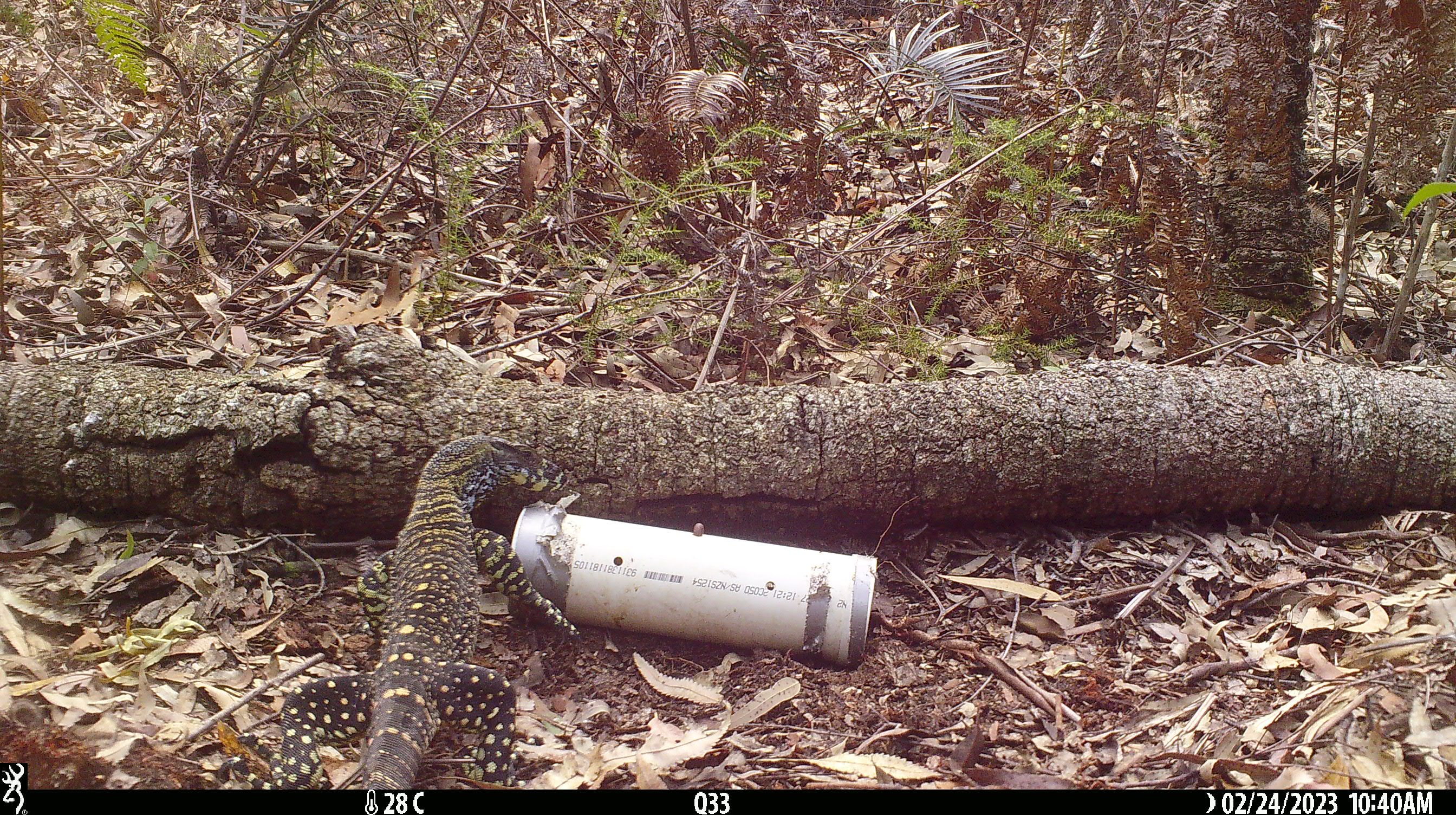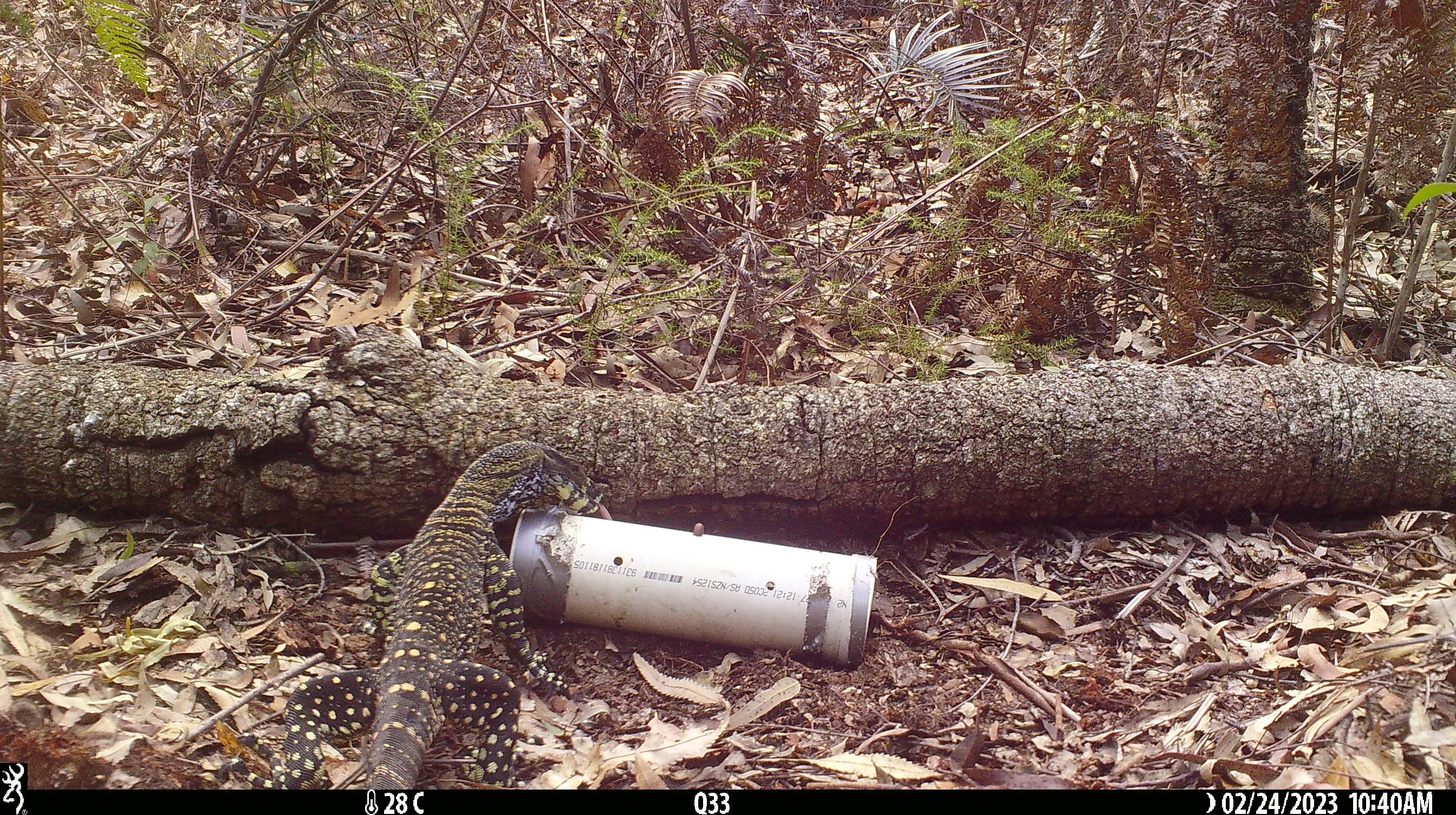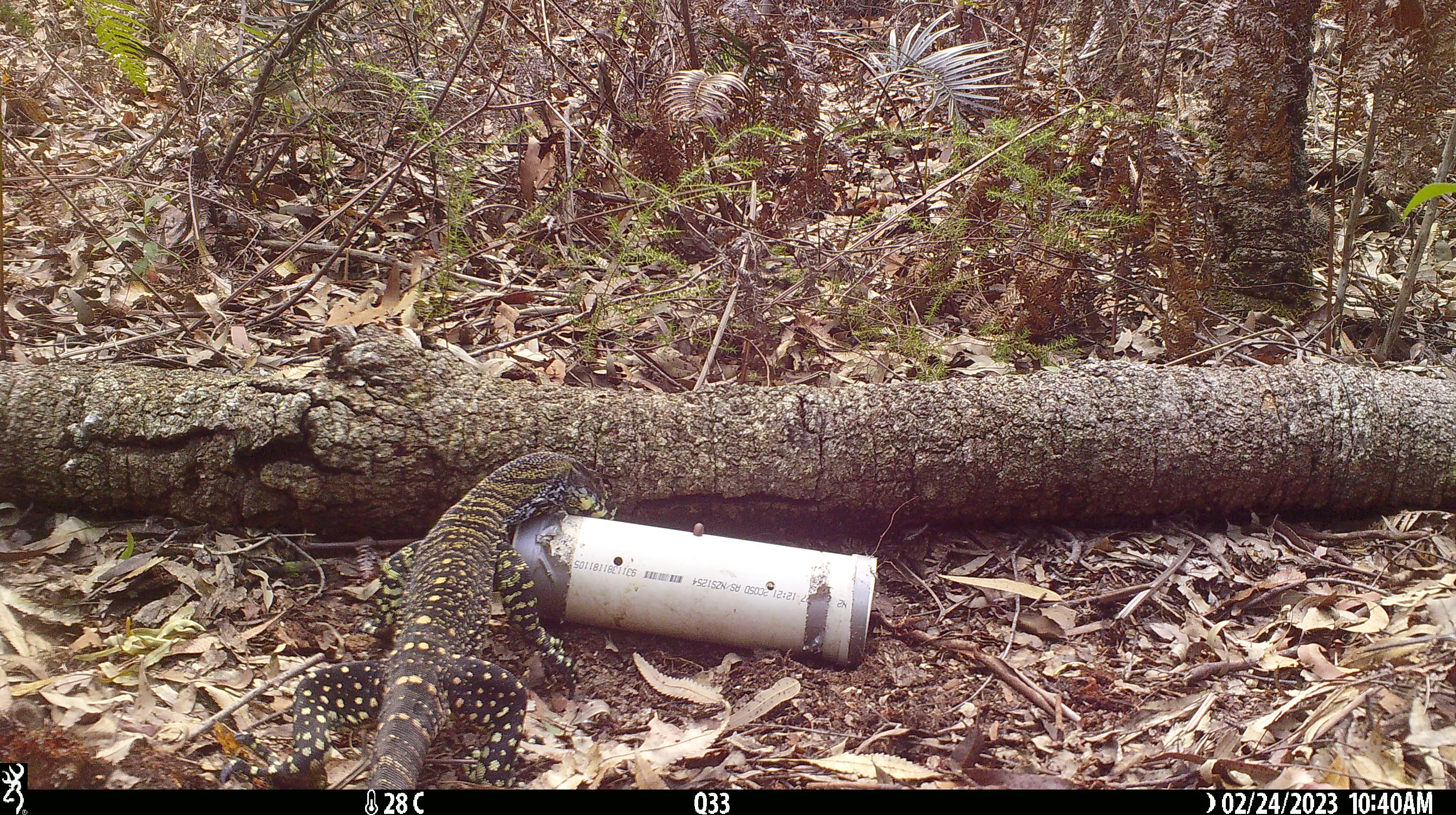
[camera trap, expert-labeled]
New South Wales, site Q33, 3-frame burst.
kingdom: Animalia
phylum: Chordata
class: Reptilia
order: Squamata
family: Varanidae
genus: Varanus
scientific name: Varanus varius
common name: lace monitor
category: goanna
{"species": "goanna (lace monitor) (Varanus varius)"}